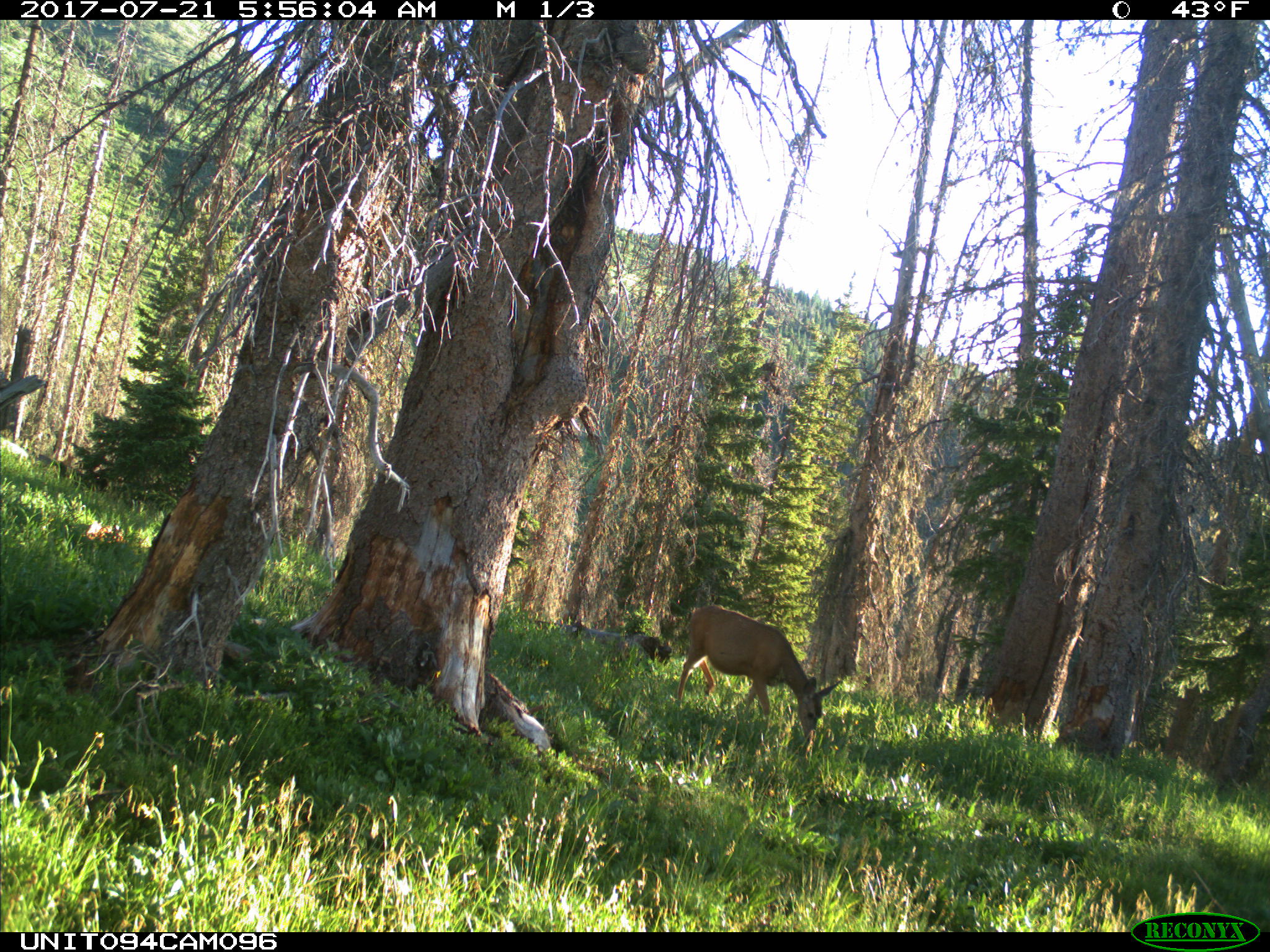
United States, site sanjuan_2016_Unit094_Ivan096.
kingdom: Animalia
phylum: Chordata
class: Mammalia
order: Artiodactyla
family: Cervidae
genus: Odocoileus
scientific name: Odocoileus hemionus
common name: mule deer